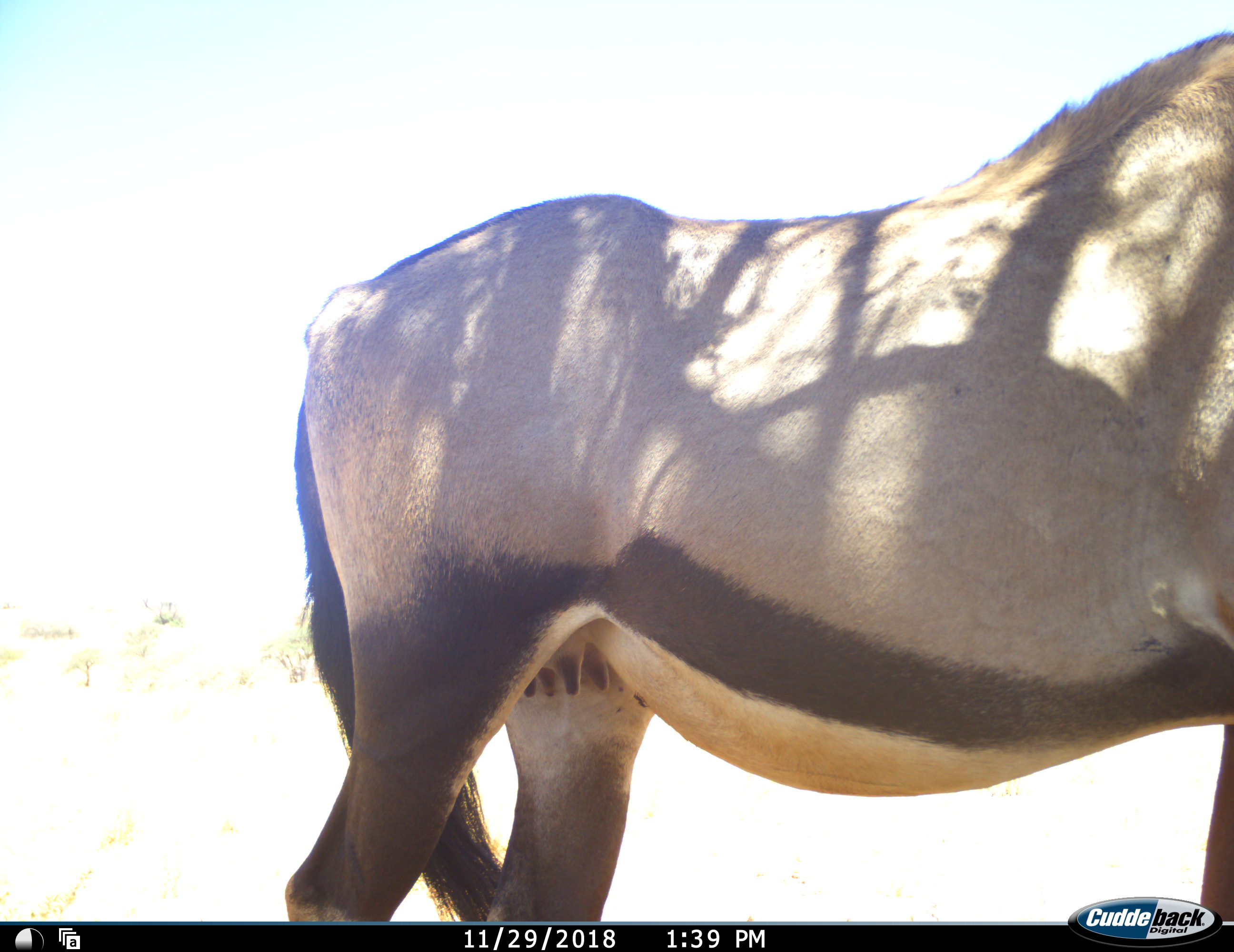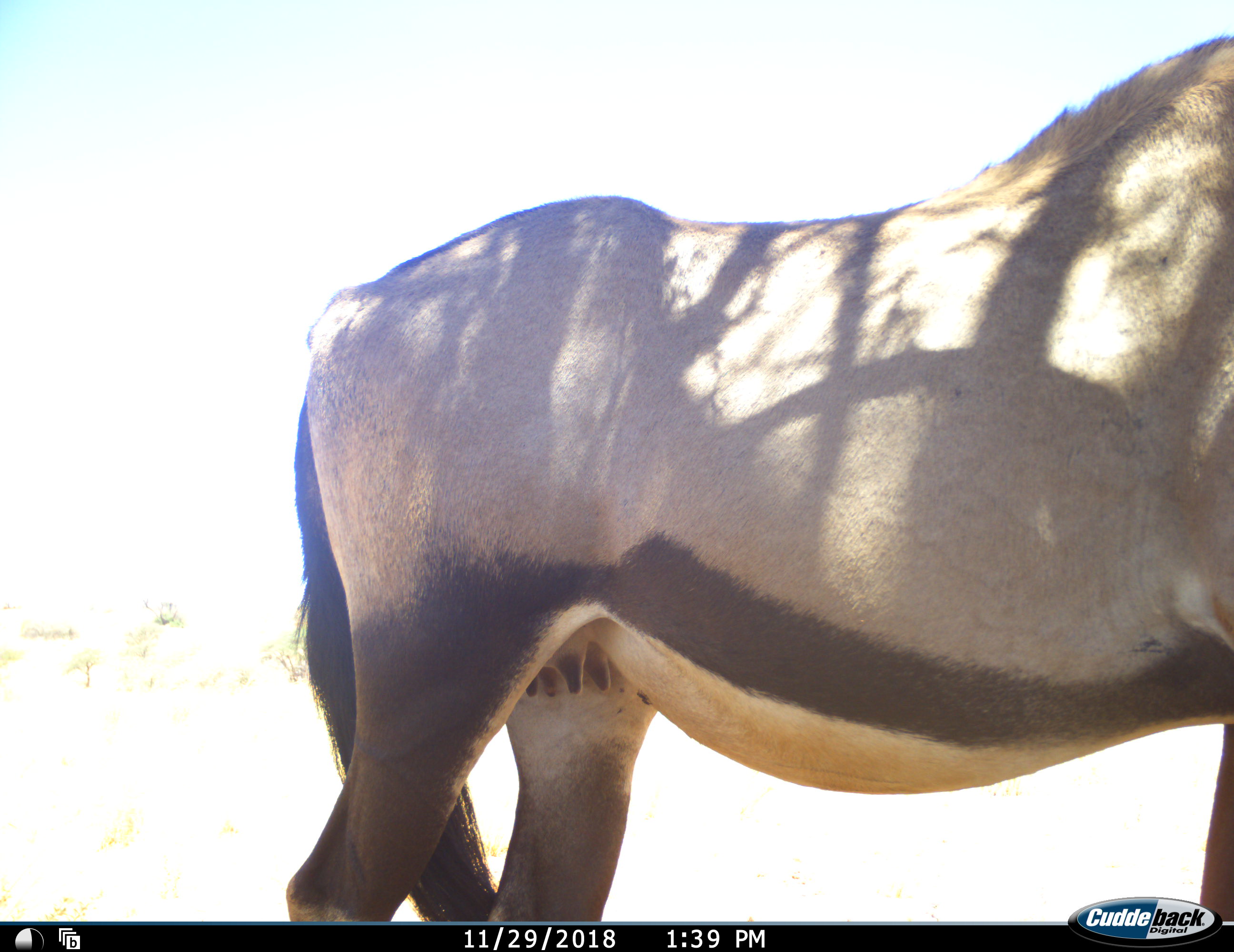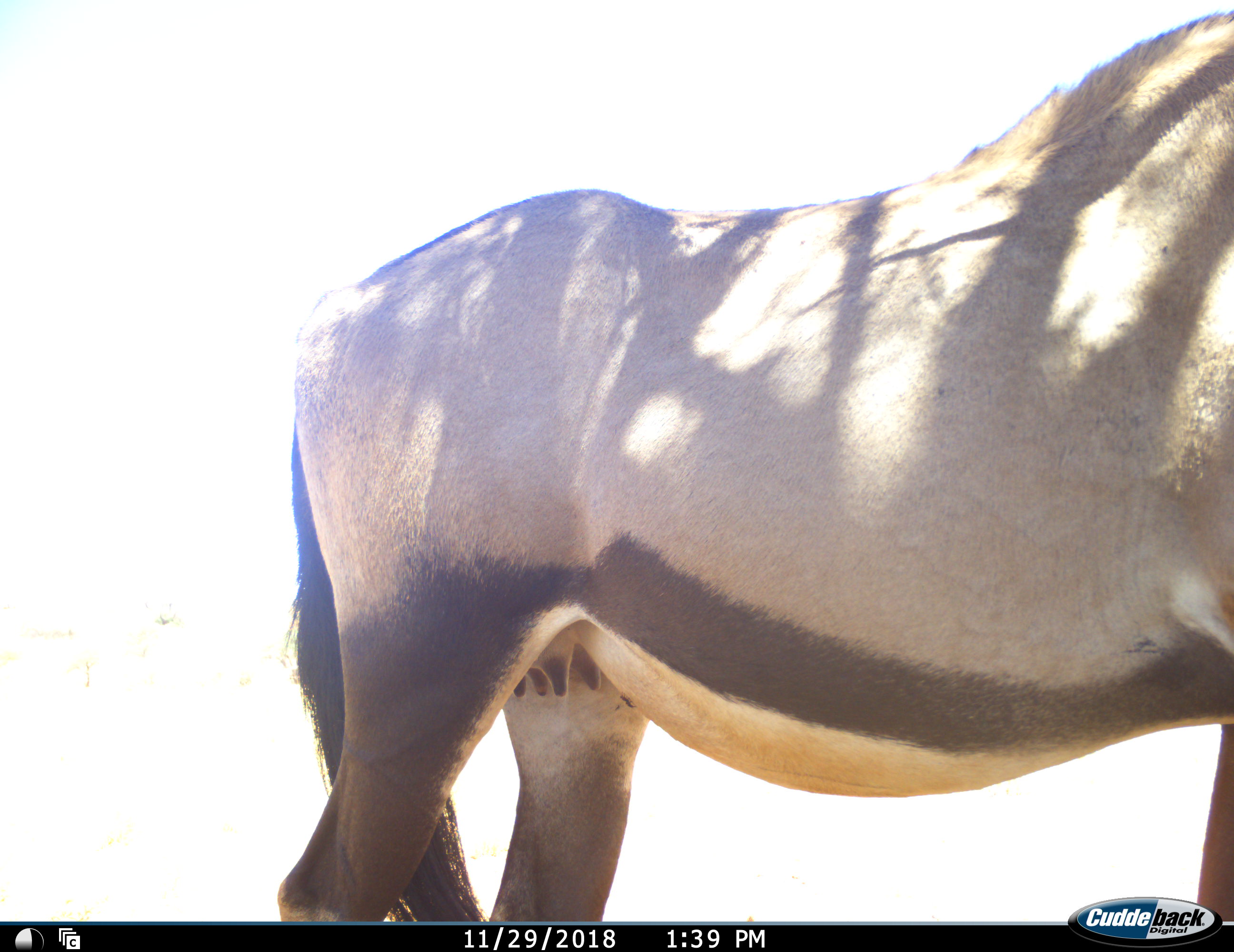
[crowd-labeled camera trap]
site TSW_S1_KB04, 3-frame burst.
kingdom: Animalia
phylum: Chordata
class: Mammalia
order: Artiodactyla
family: Bovidae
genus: Oryx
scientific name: Oryx gazella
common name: gemsbok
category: oryx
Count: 1.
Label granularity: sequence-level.